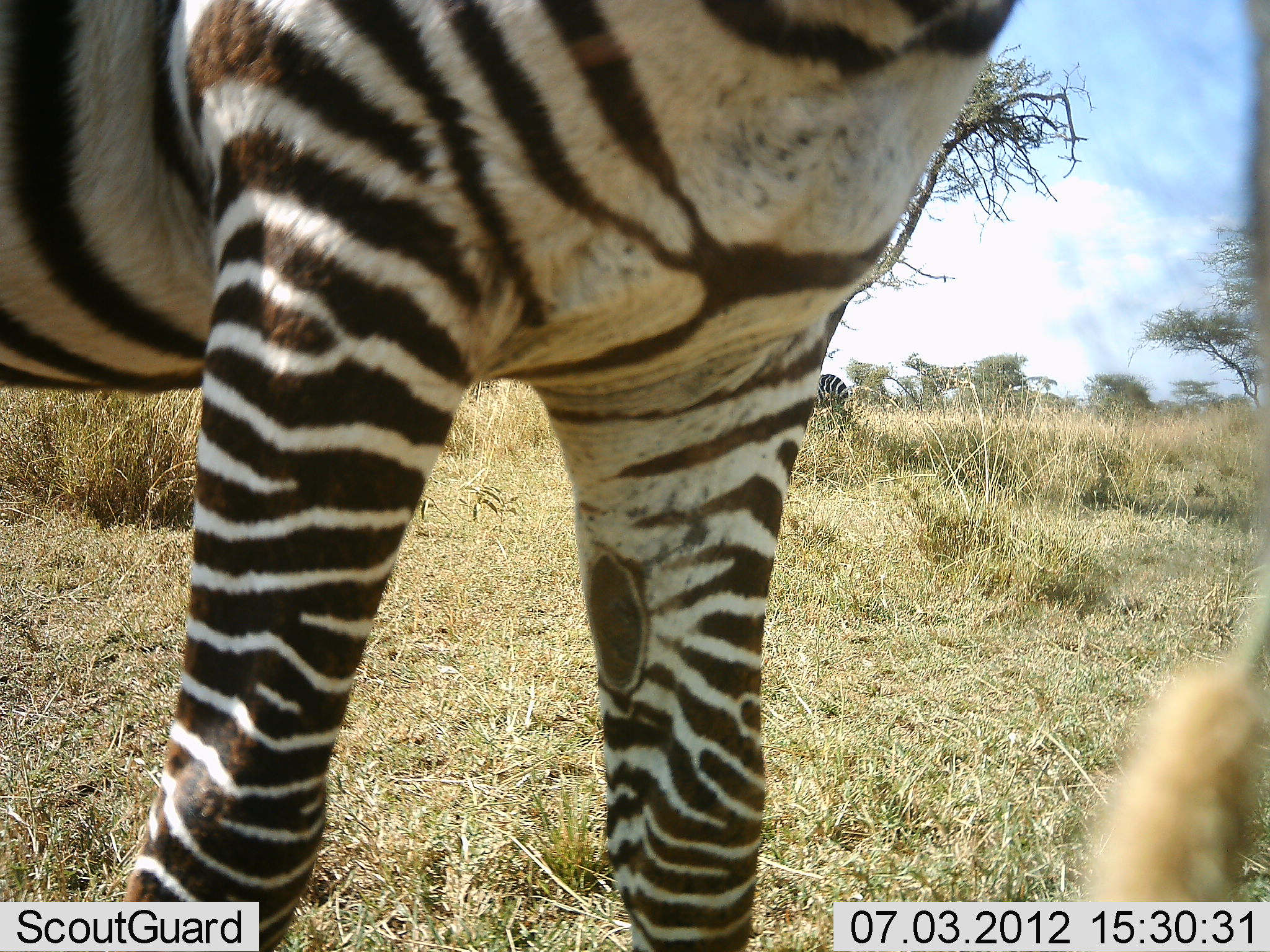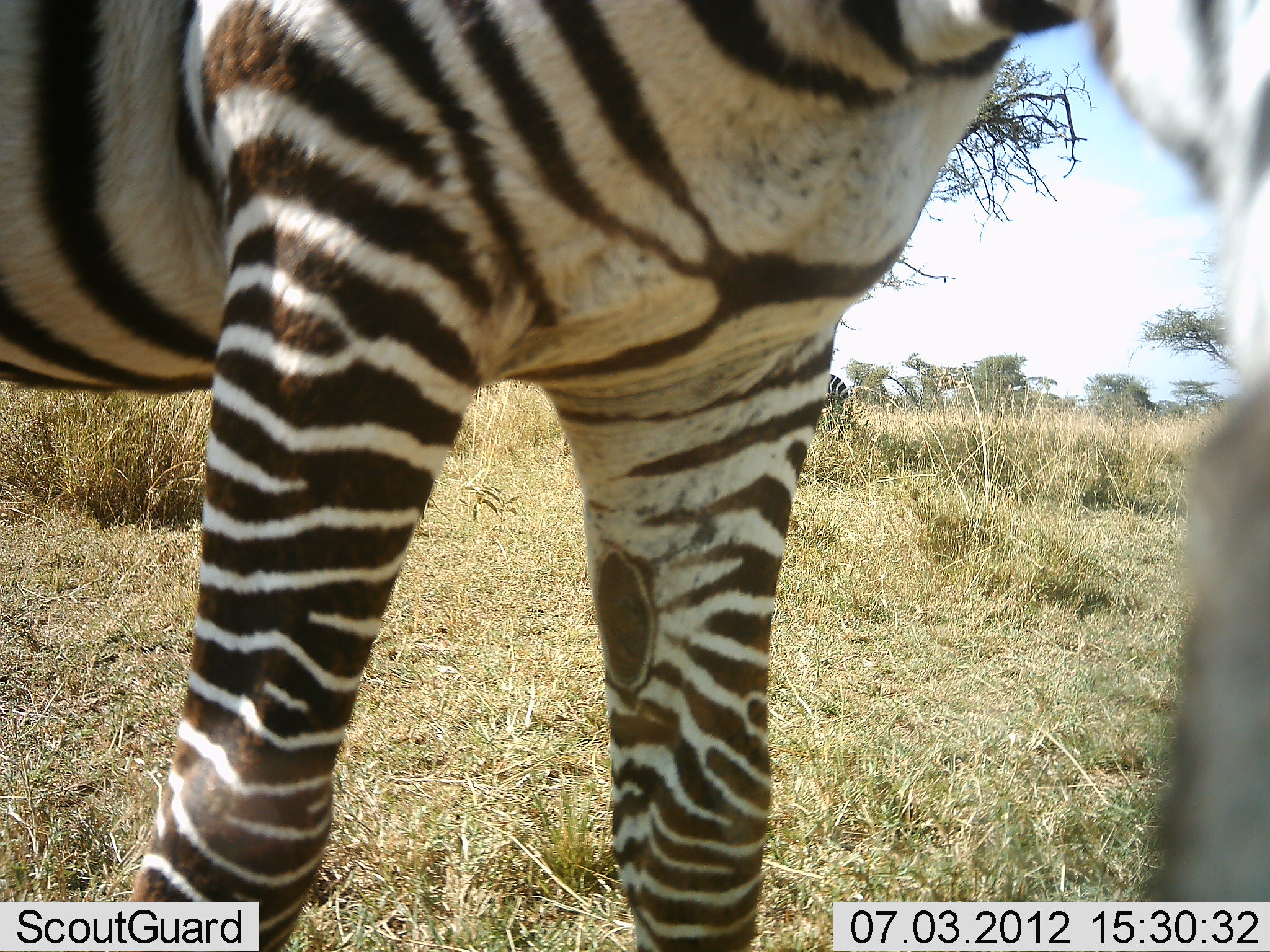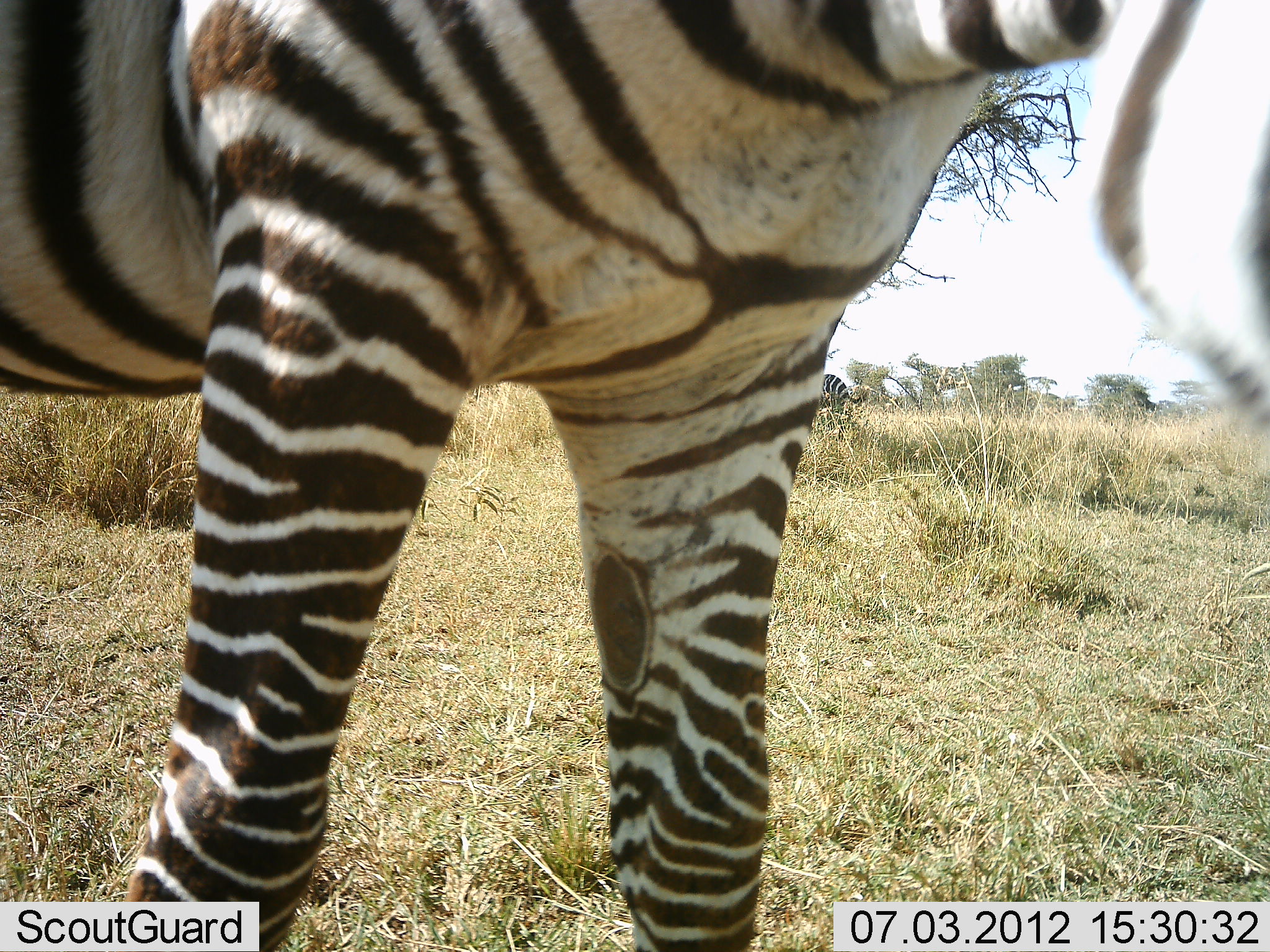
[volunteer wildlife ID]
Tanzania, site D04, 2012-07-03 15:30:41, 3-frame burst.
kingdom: Animalia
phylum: Chordata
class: Mammalia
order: Perissodactyla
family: Equidae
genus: Equus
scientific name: Equus quagga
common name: plains zebra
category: zebra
Zebra (plains zebra) (Equus quagga), count 2. Behavior (volunteer vote fractions): standing 90%, resting 0%, moving 0%, interacting 10%. Young present (vote fraction): 10%. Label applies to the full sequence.